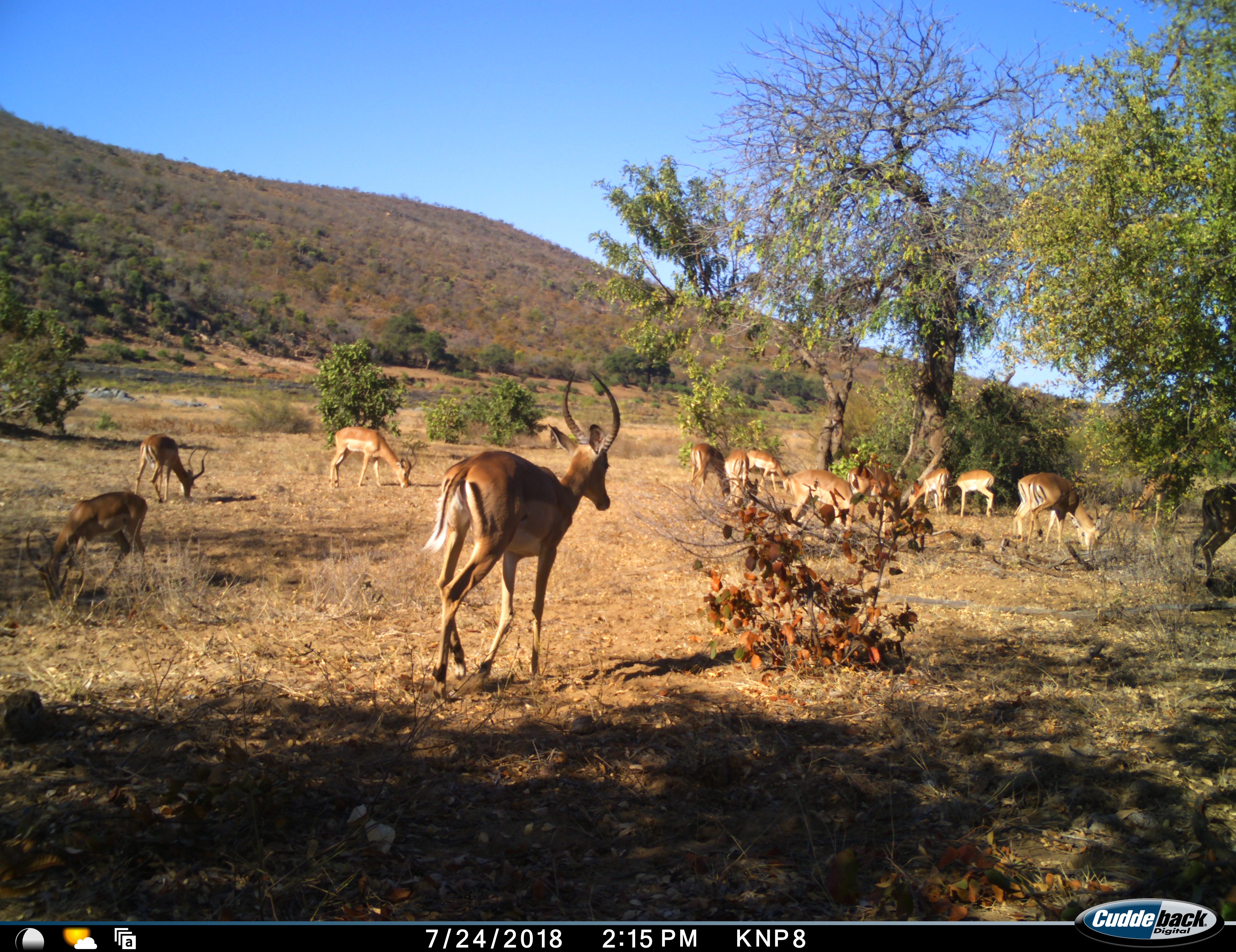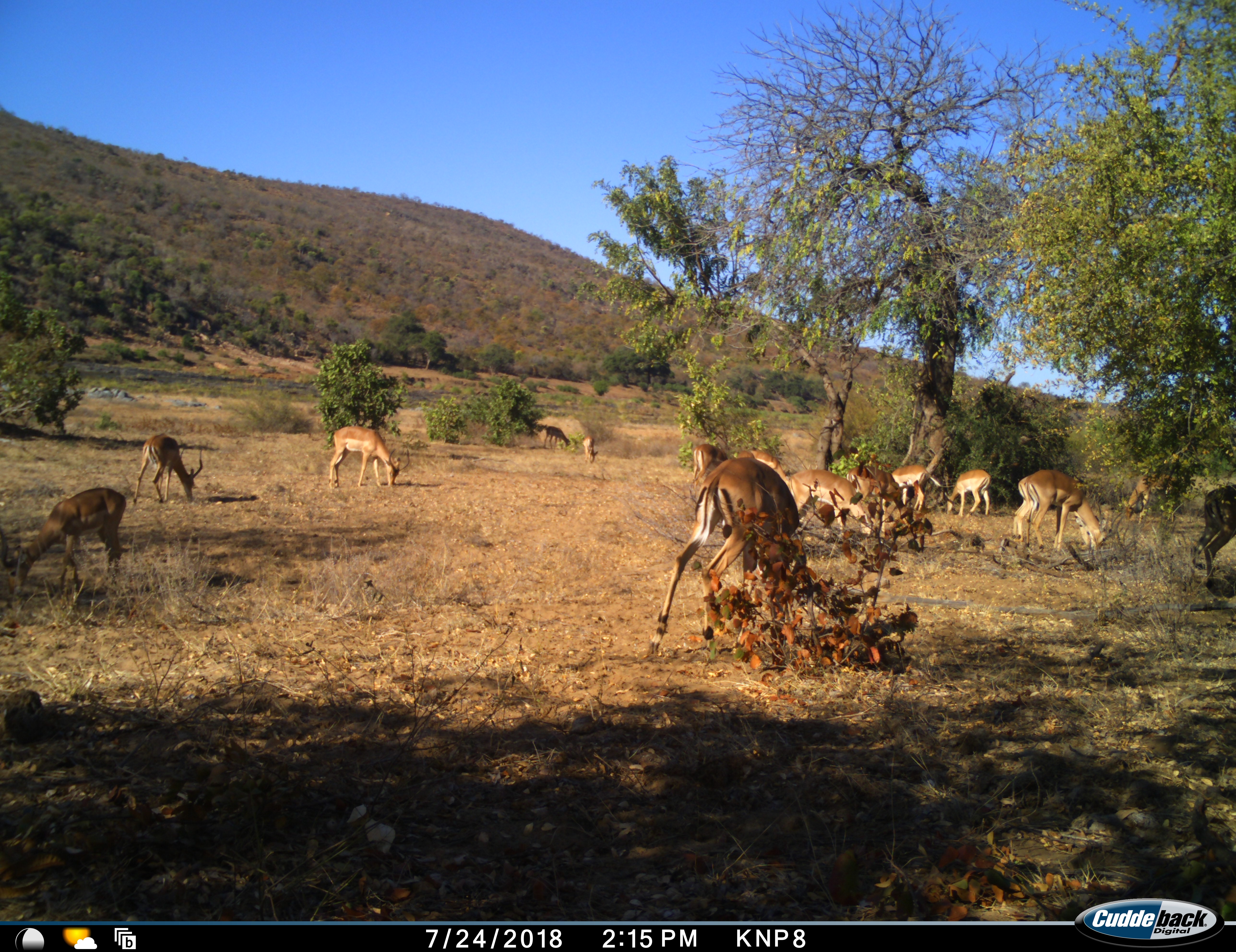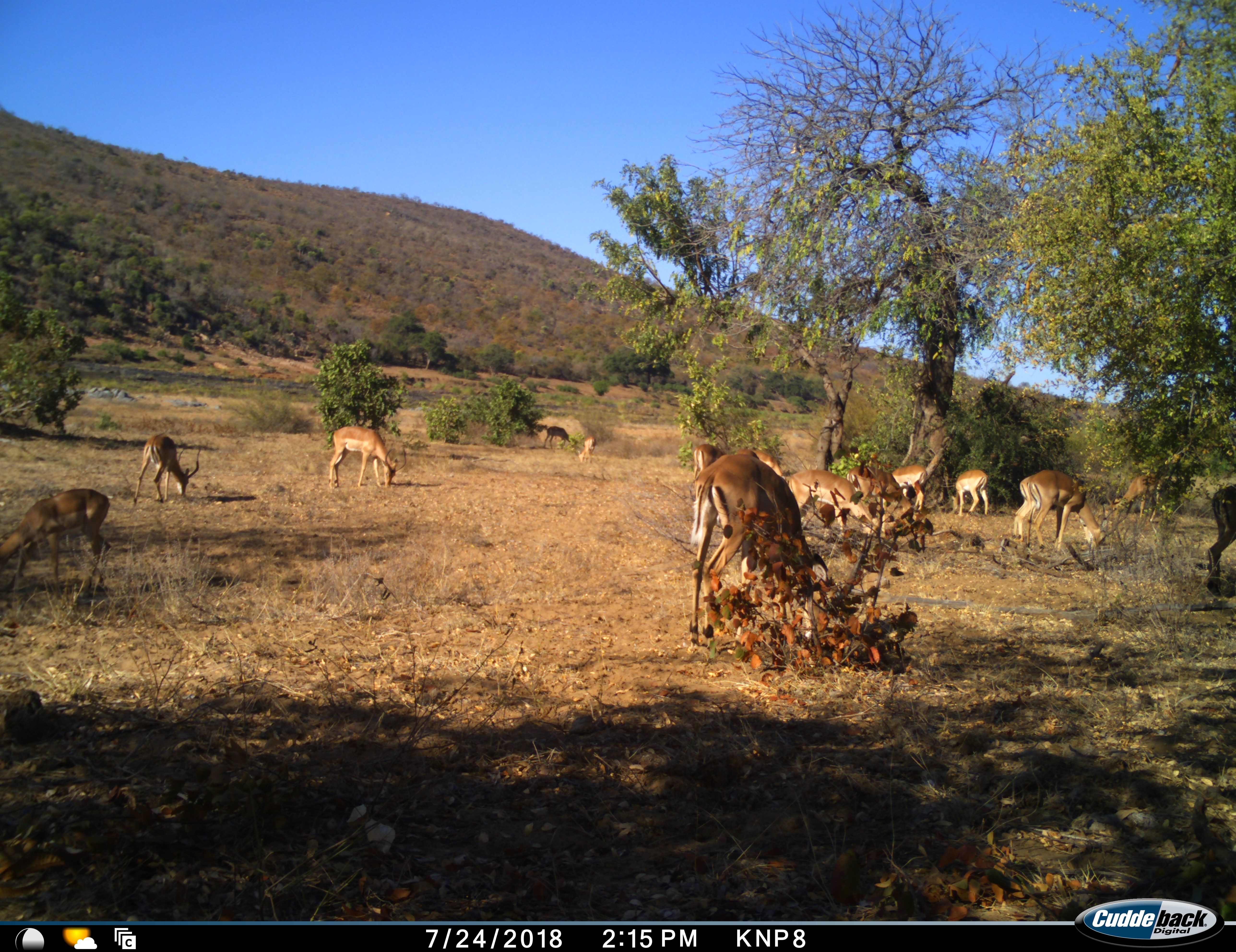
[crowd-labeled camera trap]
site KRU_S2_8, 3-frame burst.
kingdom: Animalia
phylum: Chordata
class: Mammalia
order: Artiodactyla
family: Bovidae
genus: Aepyceros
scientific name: Aepyceros melampus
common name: impala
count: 11-50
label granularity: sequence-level